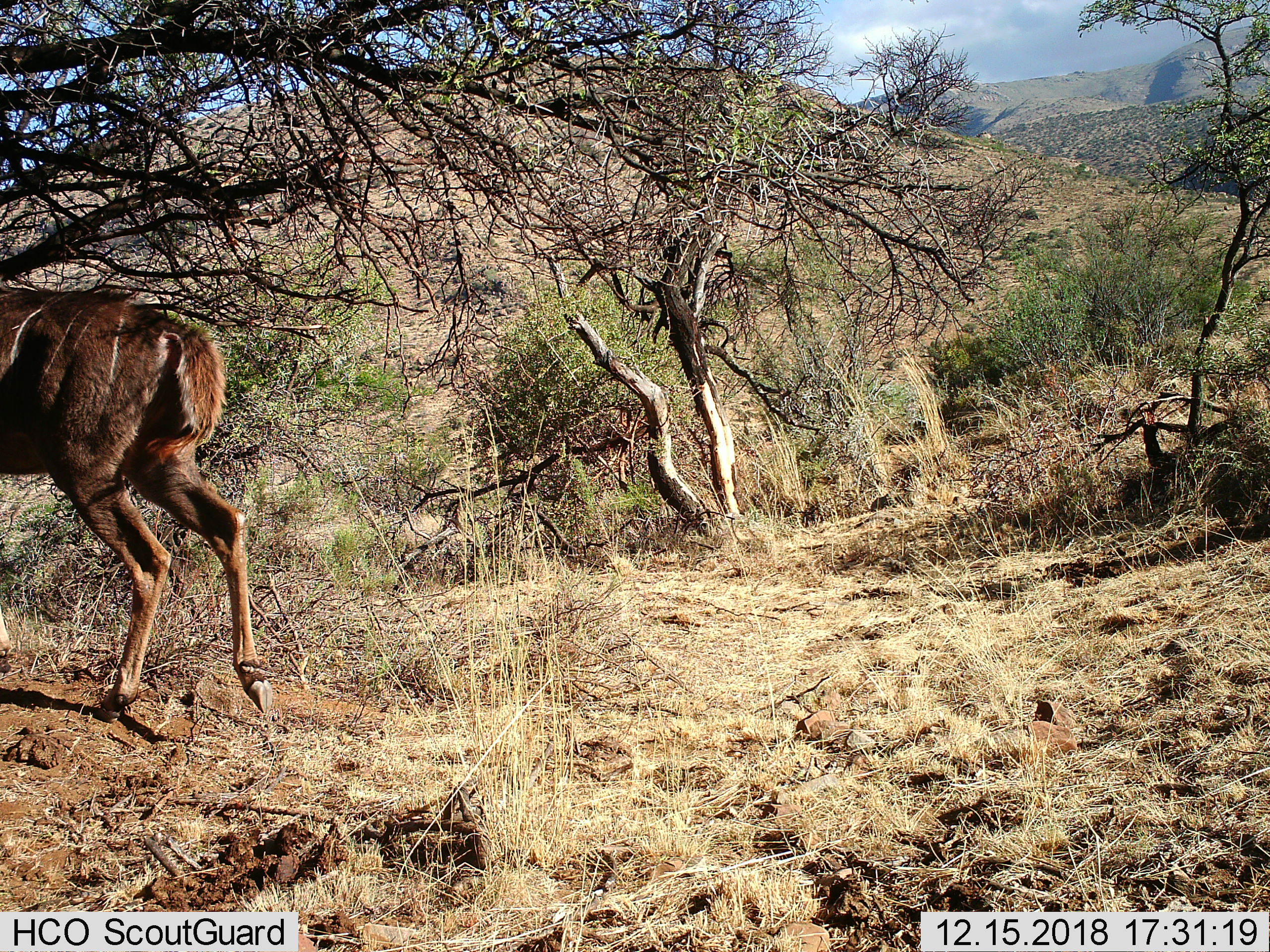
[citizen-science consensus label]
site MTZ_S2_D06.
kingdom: Animalia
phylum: Chordata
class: Mammalia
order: Artiodactyla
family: Bovidae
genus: Tragelaphus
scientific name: Tragelaphus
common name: kudu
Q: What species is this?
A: Kudu (Tragelaphus).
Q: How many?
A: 1.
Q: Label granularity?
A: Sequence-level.